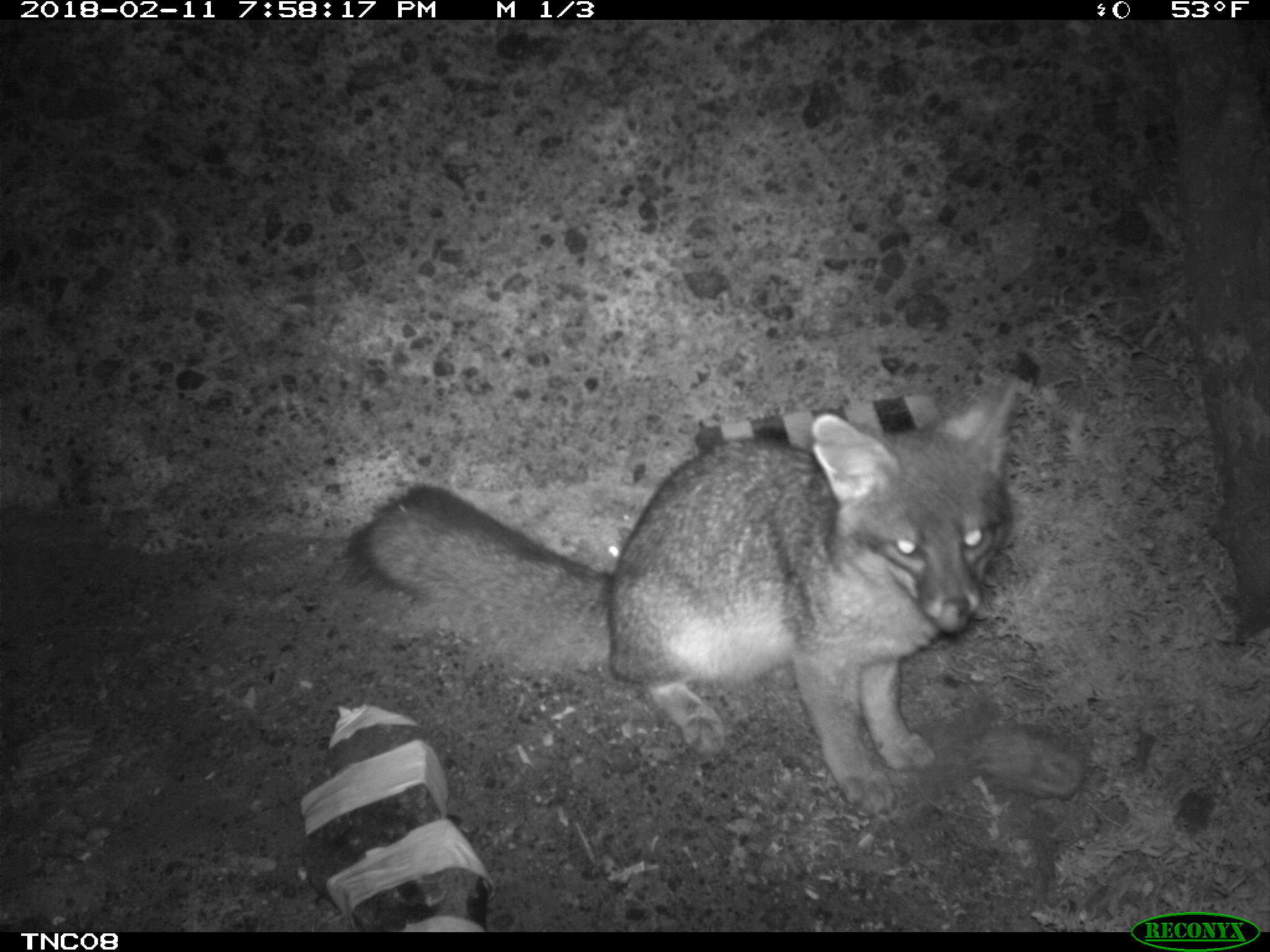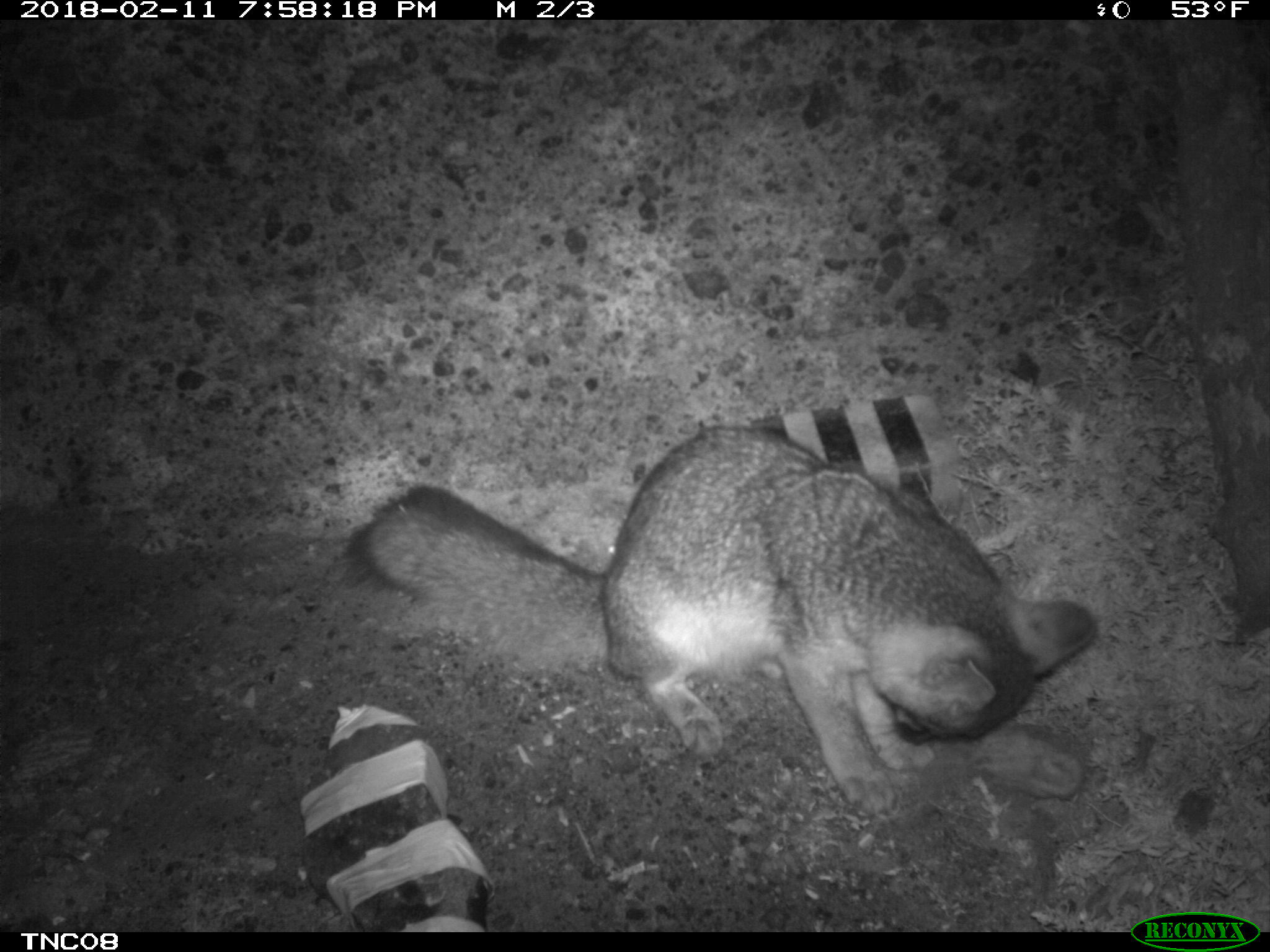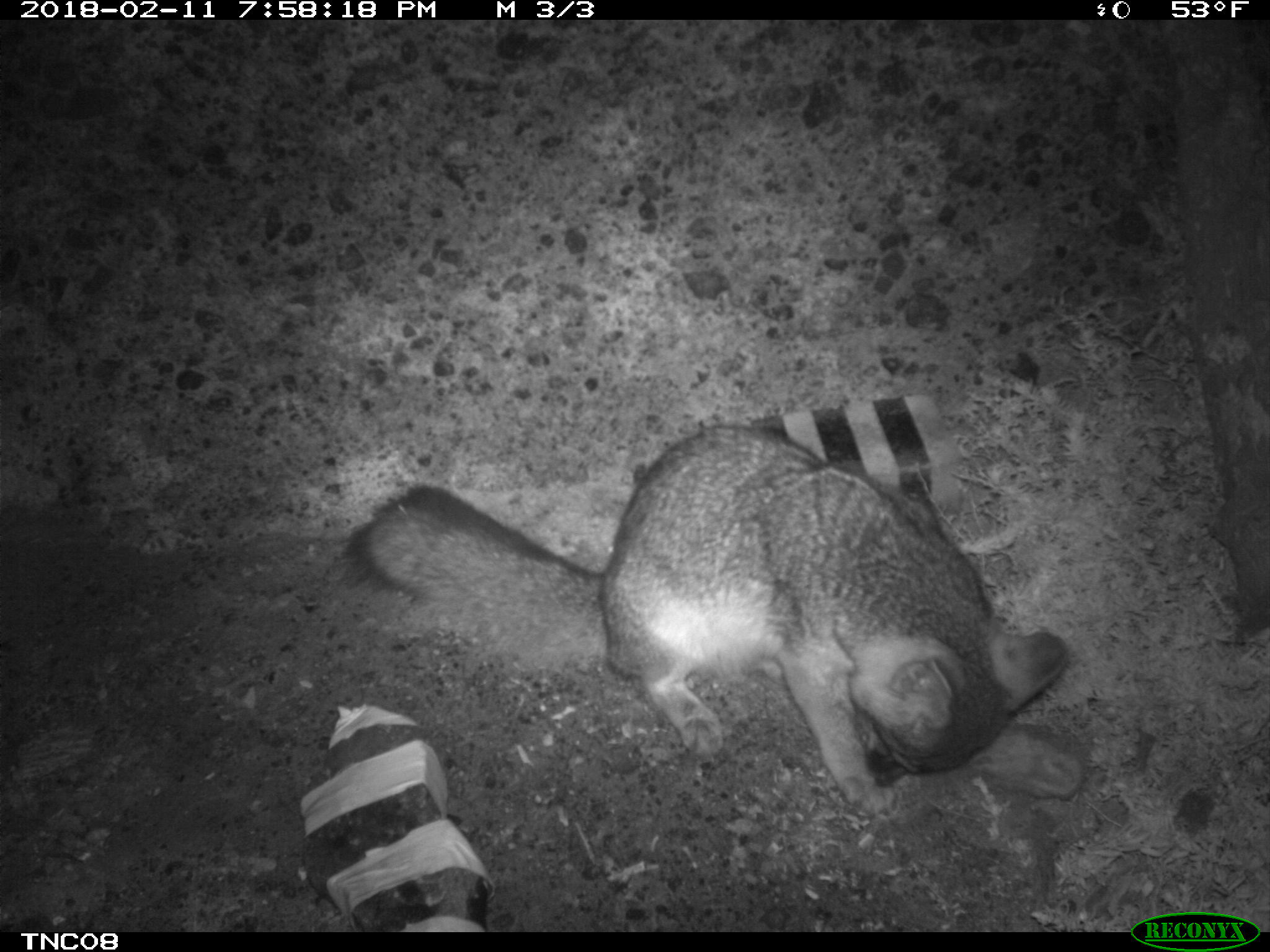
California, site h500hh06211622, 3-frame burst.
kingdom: Animalia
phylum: Chordata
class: Mammalia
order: Carnivora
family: Canidae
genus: Urocyon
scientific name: Urocyon littoralis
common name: island fox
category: fox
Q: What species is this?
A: Fox (island fox) (Urocyon littoralis).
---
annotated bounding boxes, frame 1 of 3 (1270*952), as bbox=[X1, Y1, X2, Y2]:
fox: bbox=[346, 379, 1015, 814]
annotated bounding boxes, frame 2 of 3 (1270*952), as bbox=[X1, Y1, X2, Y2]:
fox: bbox=[347, 423, 1094, 815]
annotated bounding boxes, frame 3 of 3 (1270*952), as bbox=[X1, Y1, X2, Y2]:
fox: bbox=[341, 425, 1069, 814]